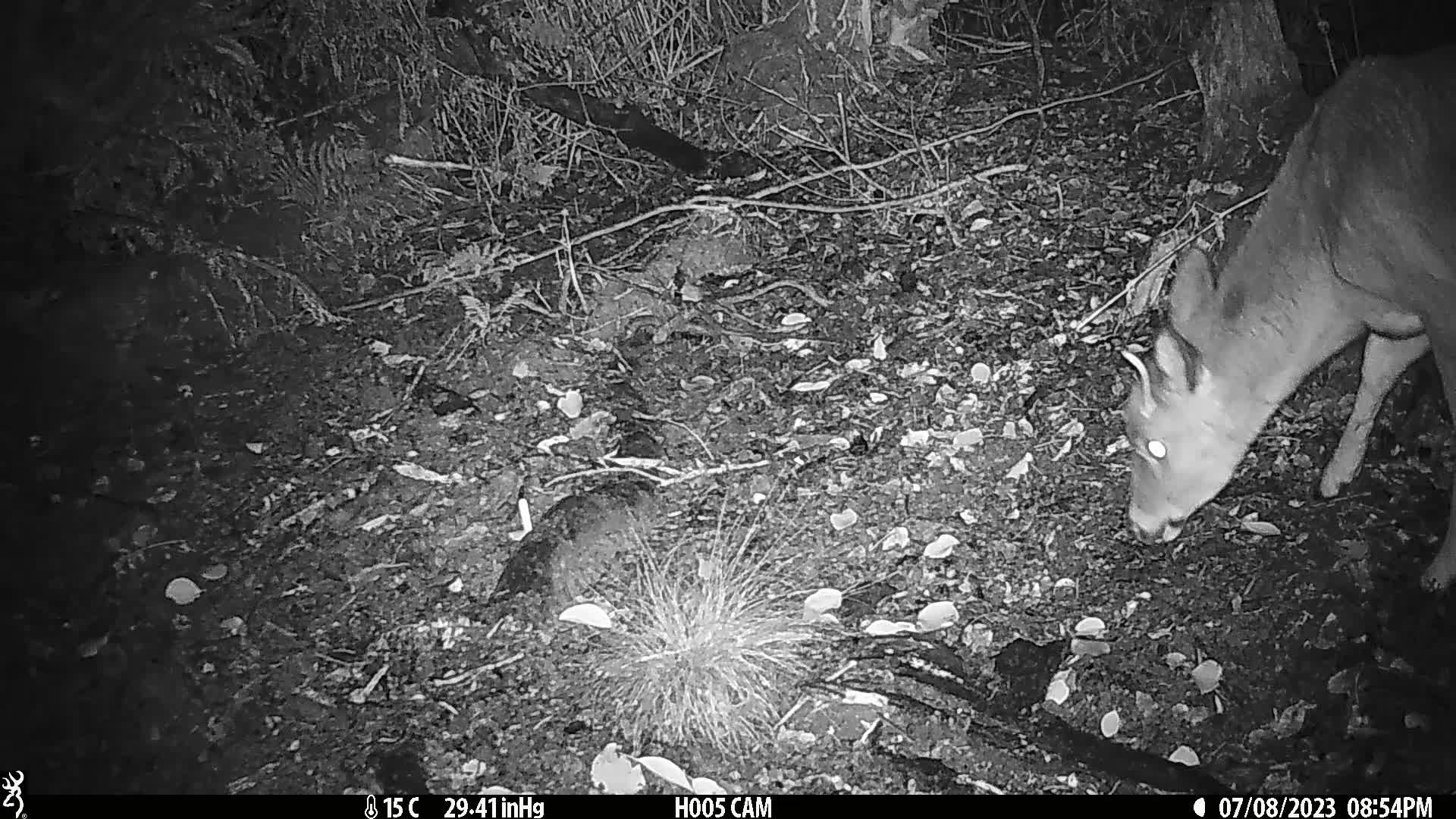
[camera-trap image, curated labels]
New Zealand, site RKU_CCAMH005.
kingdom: Animalia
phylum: Chordata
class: Mammalia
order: Artiodactyla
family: Cervidae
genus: Odocoileus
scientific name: Odocoileus virginianus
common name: white-tailed deer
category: white tailed deer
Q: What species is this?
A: White tailed deer (white-tailed deer) (Odocoileus virginianus).